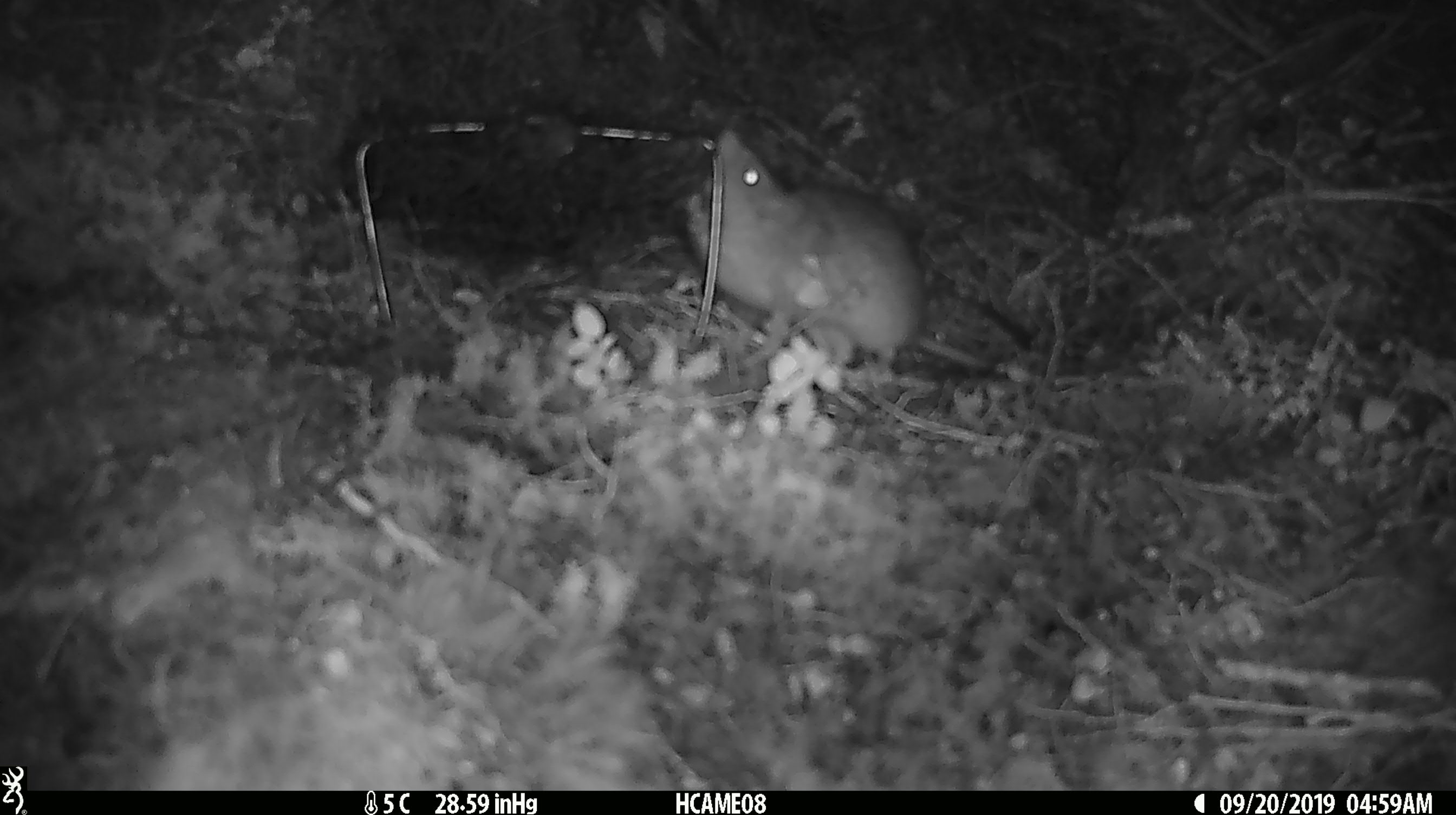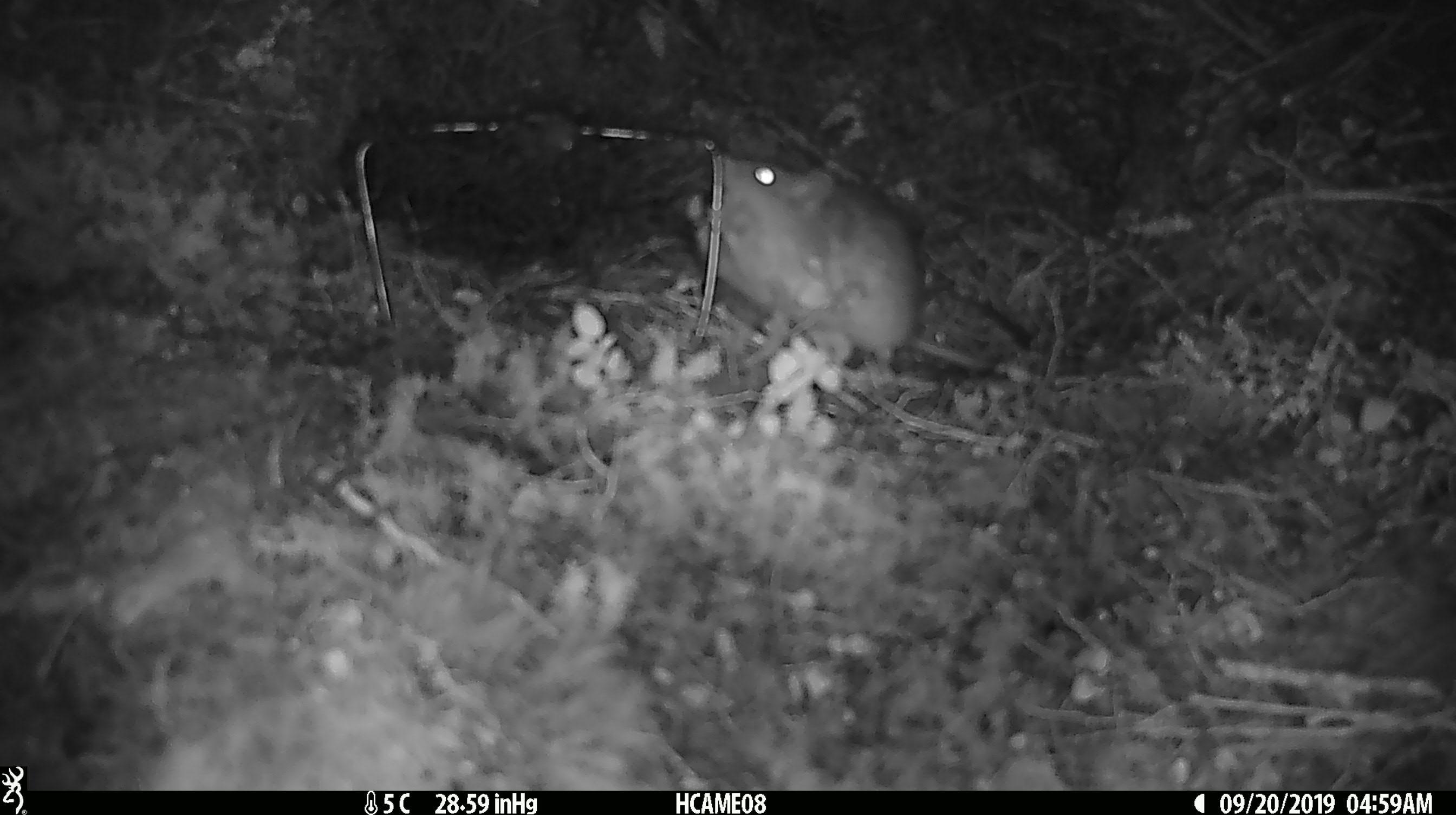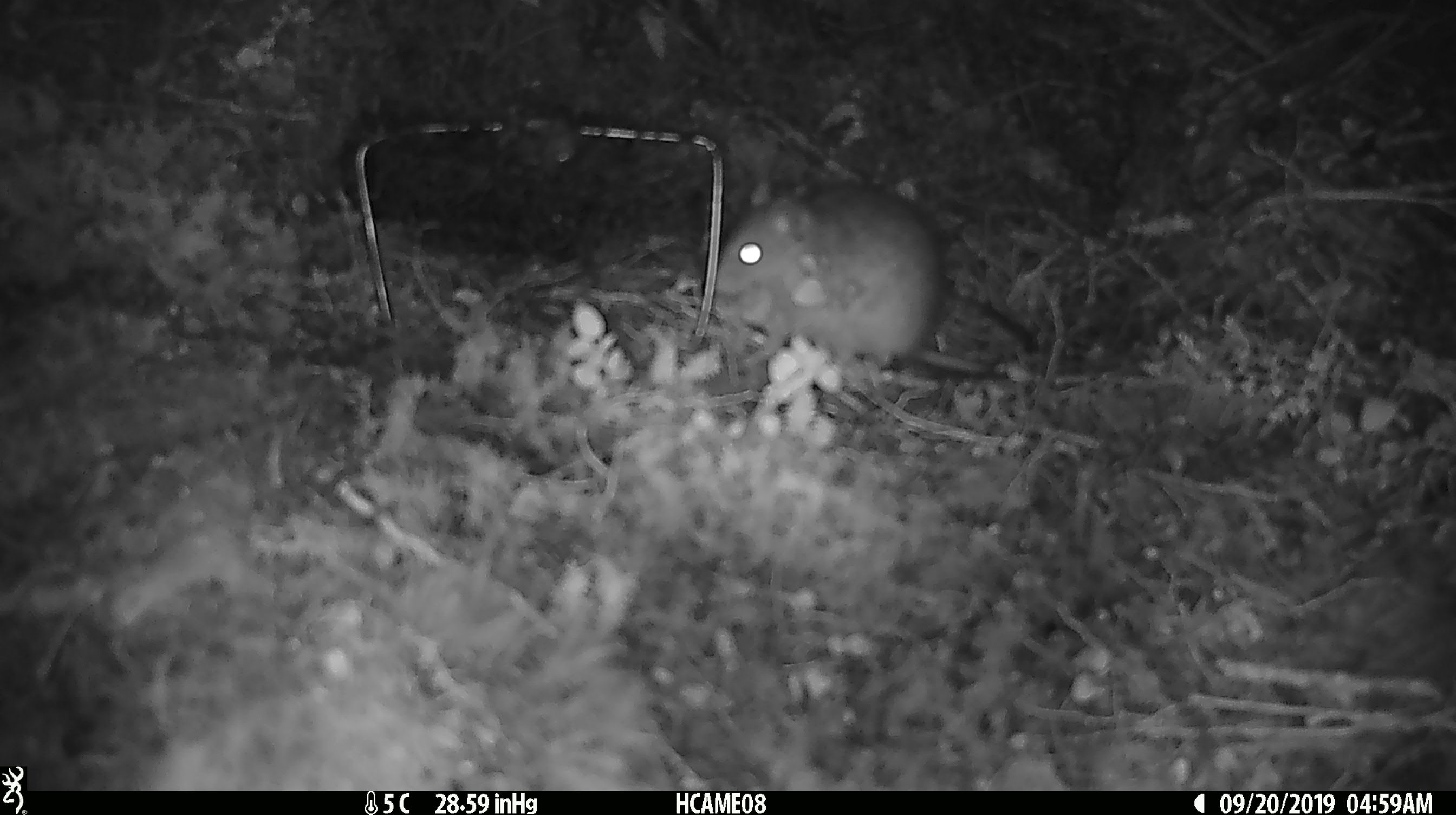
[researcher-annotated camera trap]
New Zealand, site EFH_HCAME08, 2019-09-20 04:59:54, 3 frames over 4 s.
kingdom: Animalia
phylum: Chordata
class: Mammalia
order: Rodentia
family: Muridae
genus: Rattus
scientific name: Rattus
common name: rat